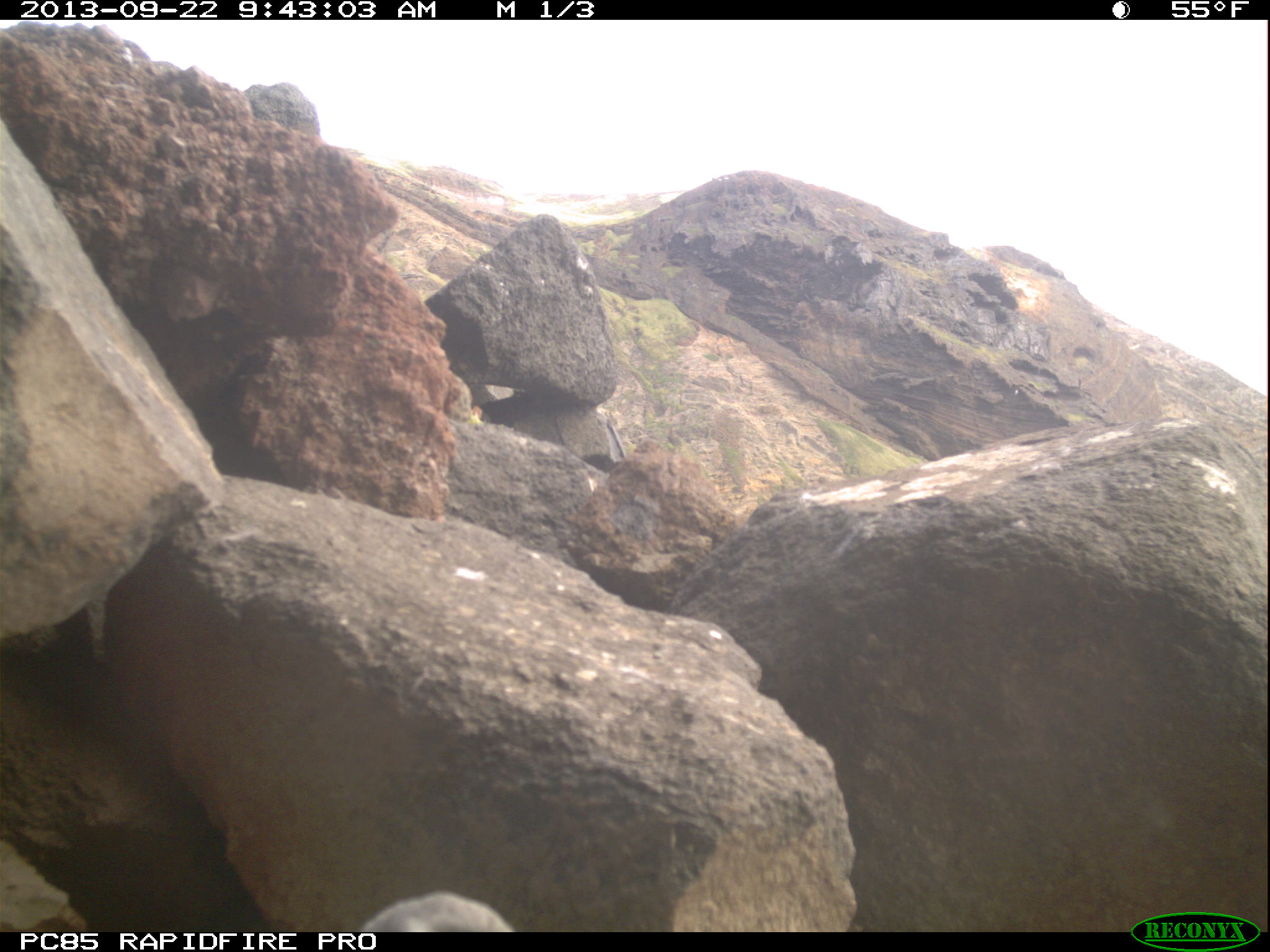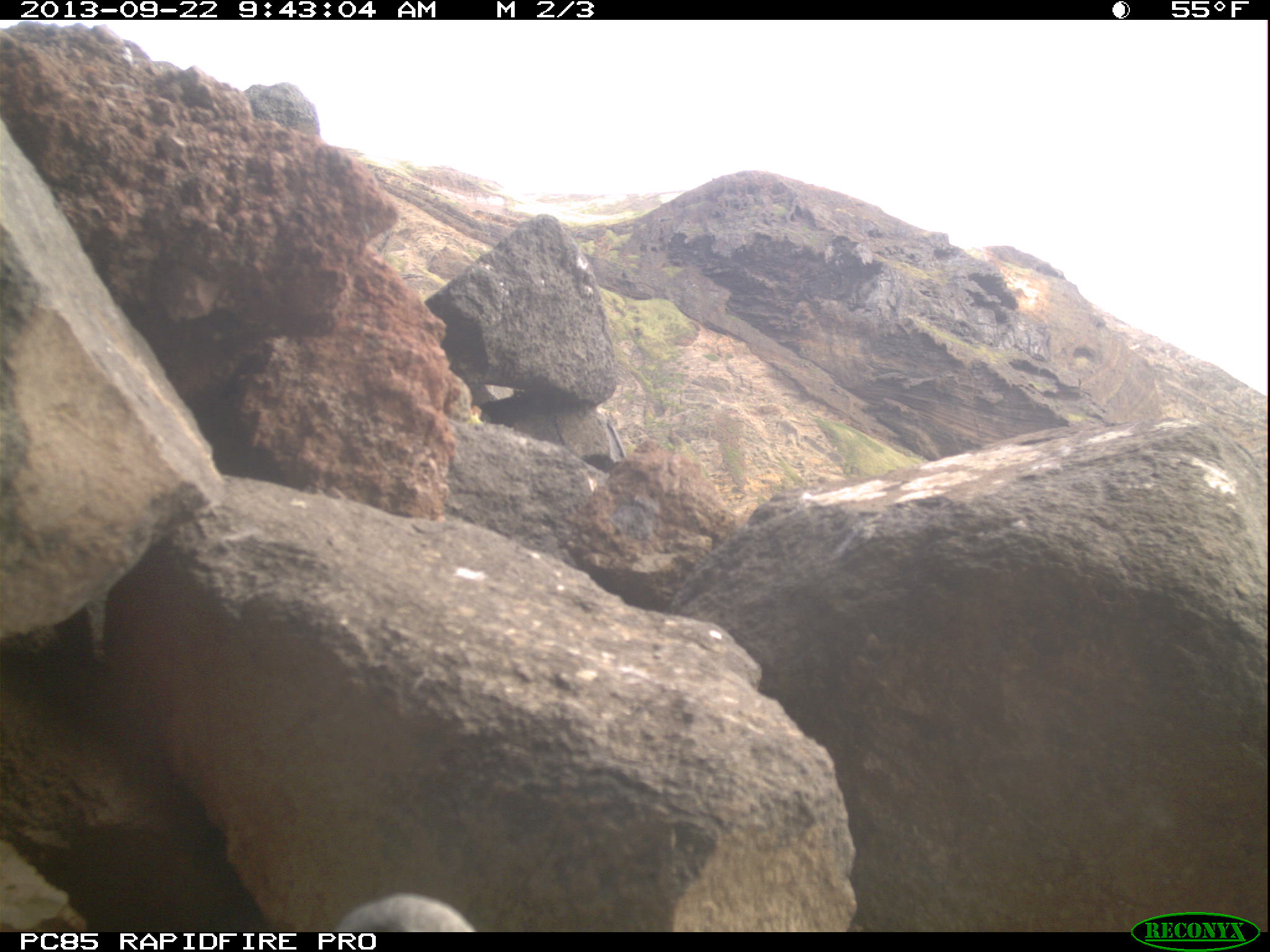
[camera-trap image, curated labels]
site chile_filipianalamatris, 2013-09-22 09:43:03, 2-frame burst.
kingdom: Animalia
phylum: Chordata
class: Aves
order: Procellariiformes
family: Procellariidae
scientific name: Procellariidae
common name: petrel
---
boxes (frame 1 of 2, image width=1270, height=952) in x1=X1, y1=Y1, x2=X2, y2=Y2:
petrel: x1=337, y1=889, x2=514, y2=933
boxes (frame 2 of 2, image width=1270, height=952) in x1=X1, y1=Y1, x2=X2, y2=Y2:
petrel: x1=316, y1=890, x2=476, y2=932